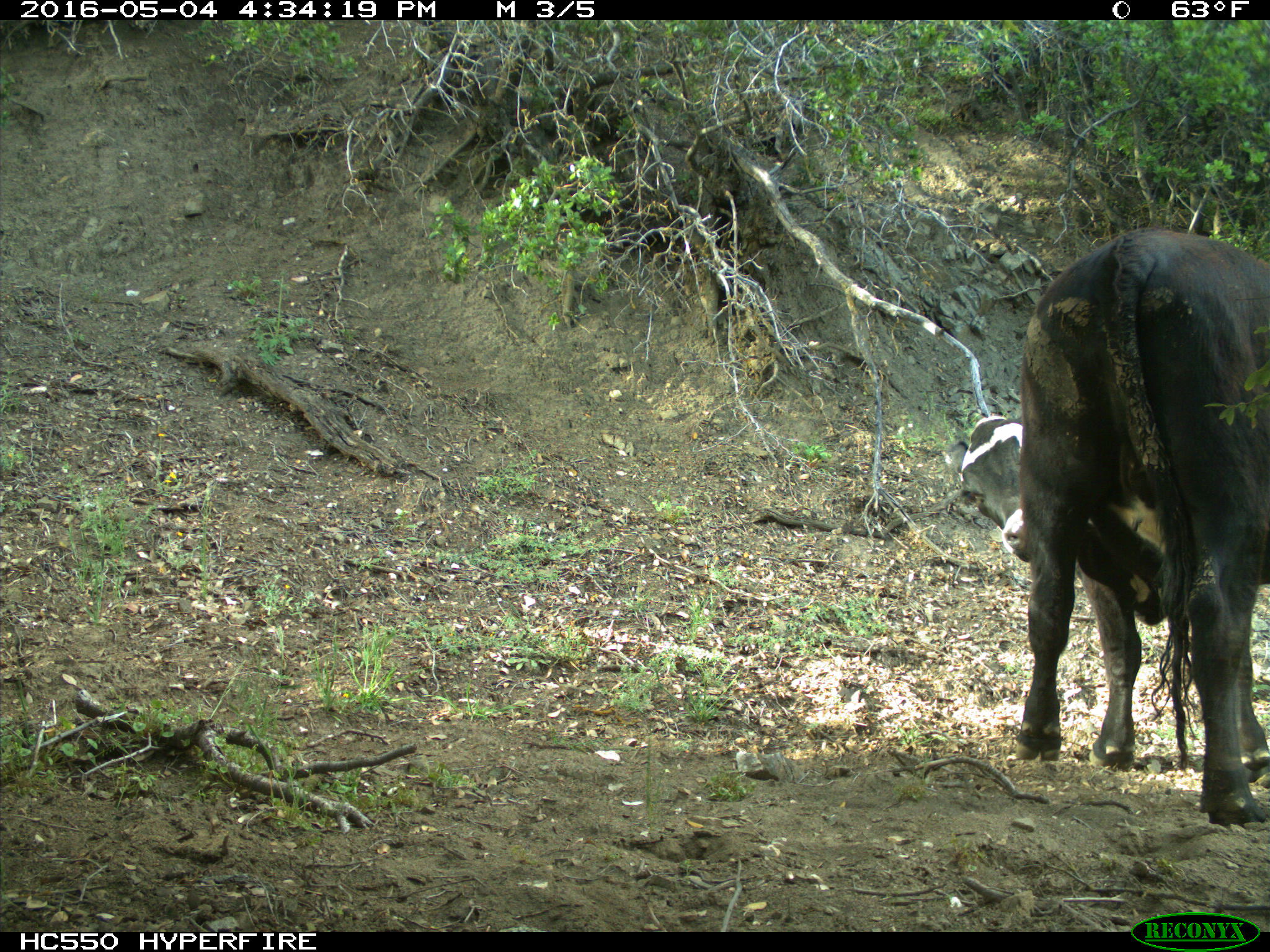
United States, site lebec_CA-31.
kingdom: Animalia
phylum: Chordata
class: Mammalia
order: Artiodactyla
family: Bovidae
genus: Bos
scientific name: Bos taurus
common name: domestic cow